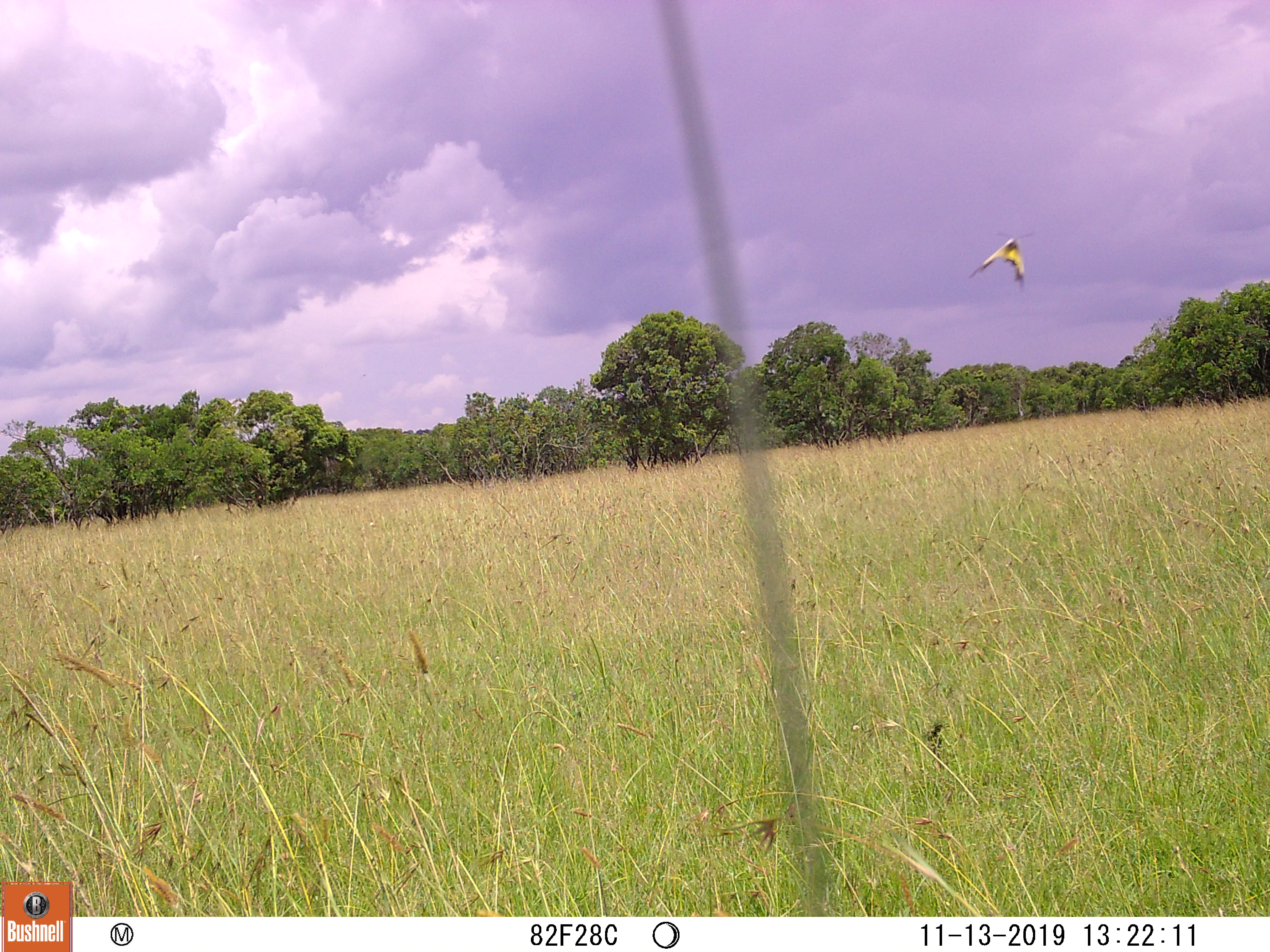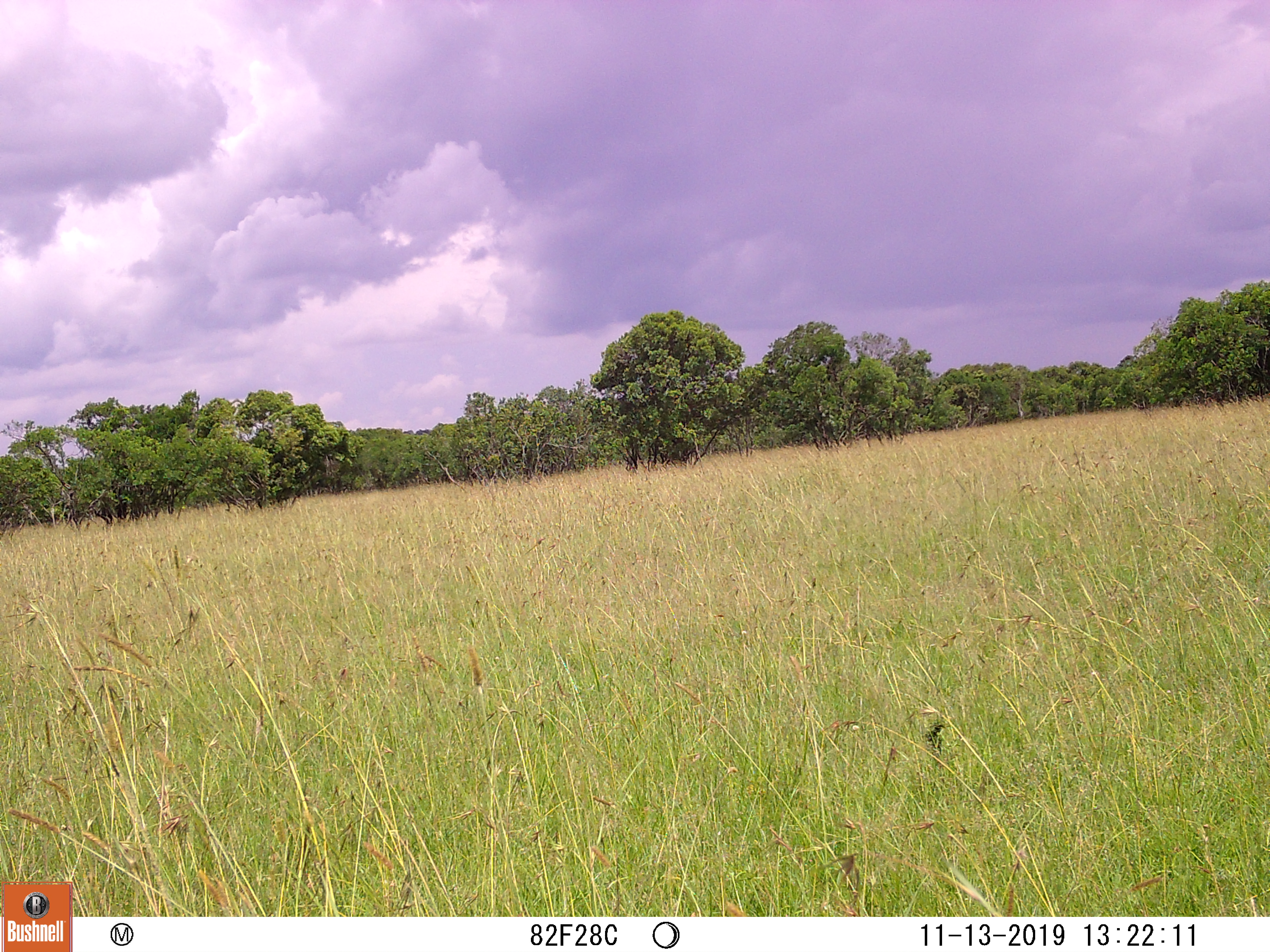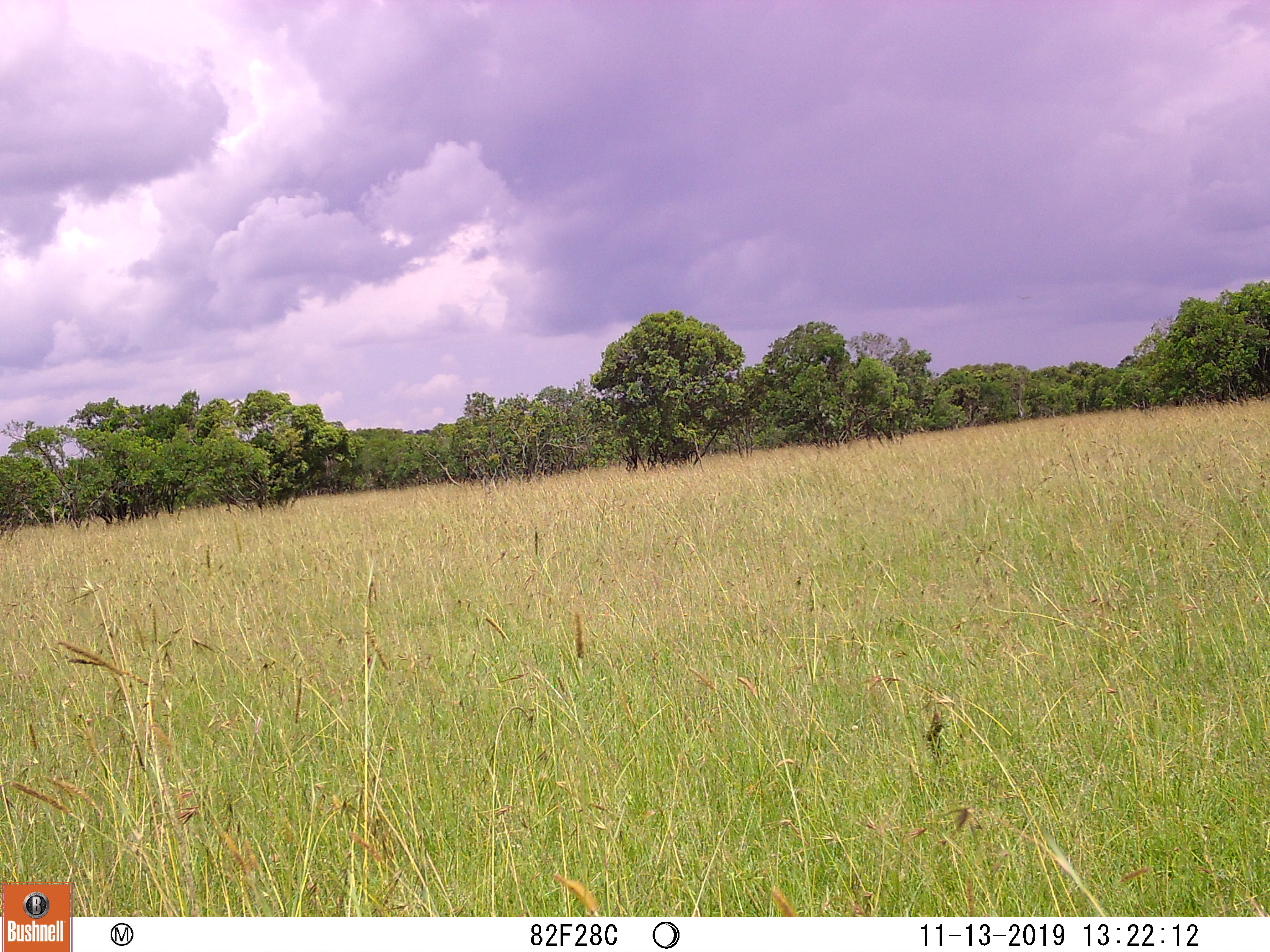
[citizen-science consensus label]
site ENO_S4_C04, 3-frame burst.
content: unidentified animal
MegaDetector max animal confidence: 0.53